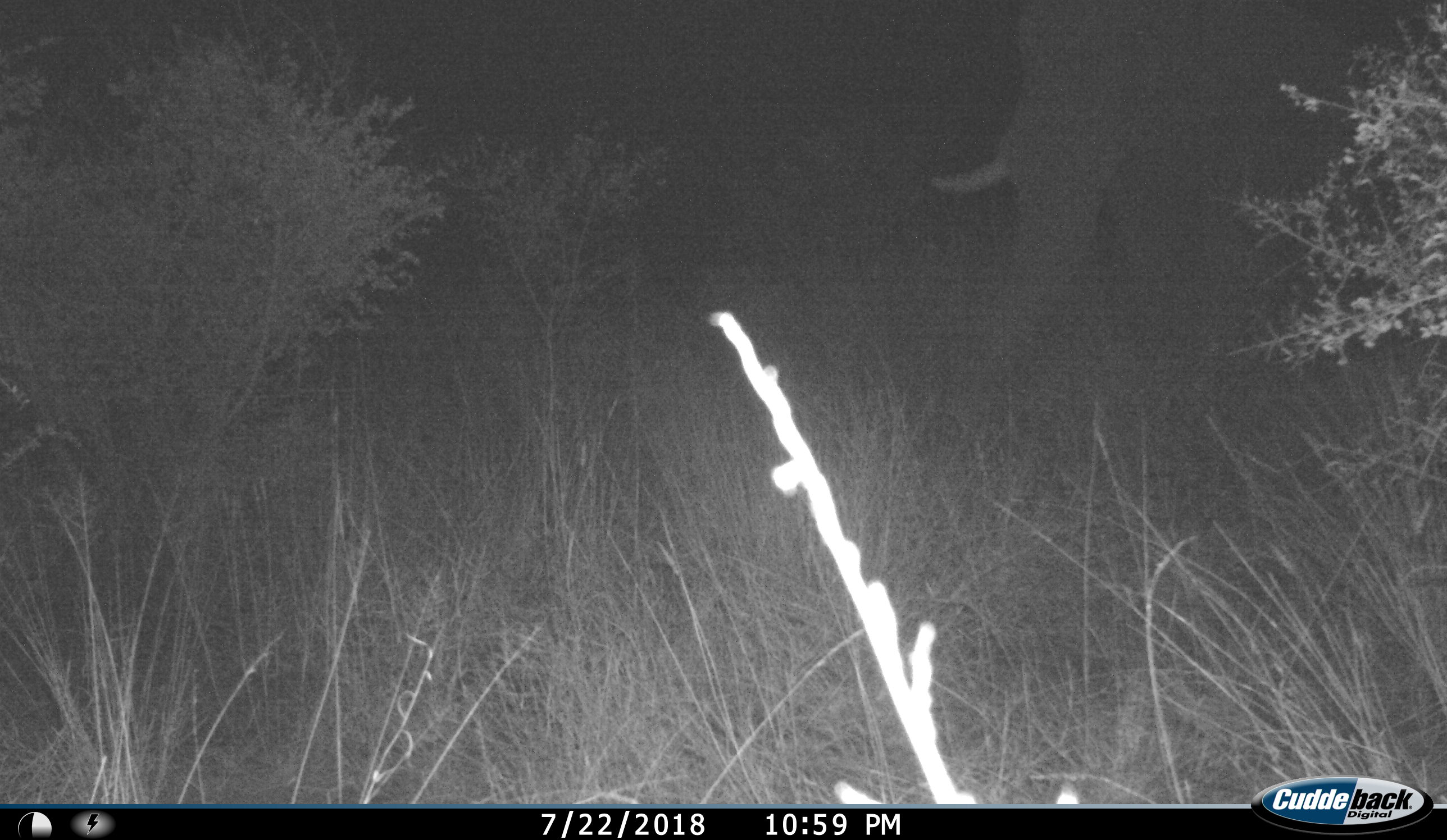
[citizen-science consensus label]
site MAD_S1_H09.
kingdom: Animalia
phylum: Chordata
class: Mammalia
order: Proboscidea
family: Elephantidae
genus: Loxodonta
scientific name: Loxodonta africana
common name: african bush elephant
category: elephant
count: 1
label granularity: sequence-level